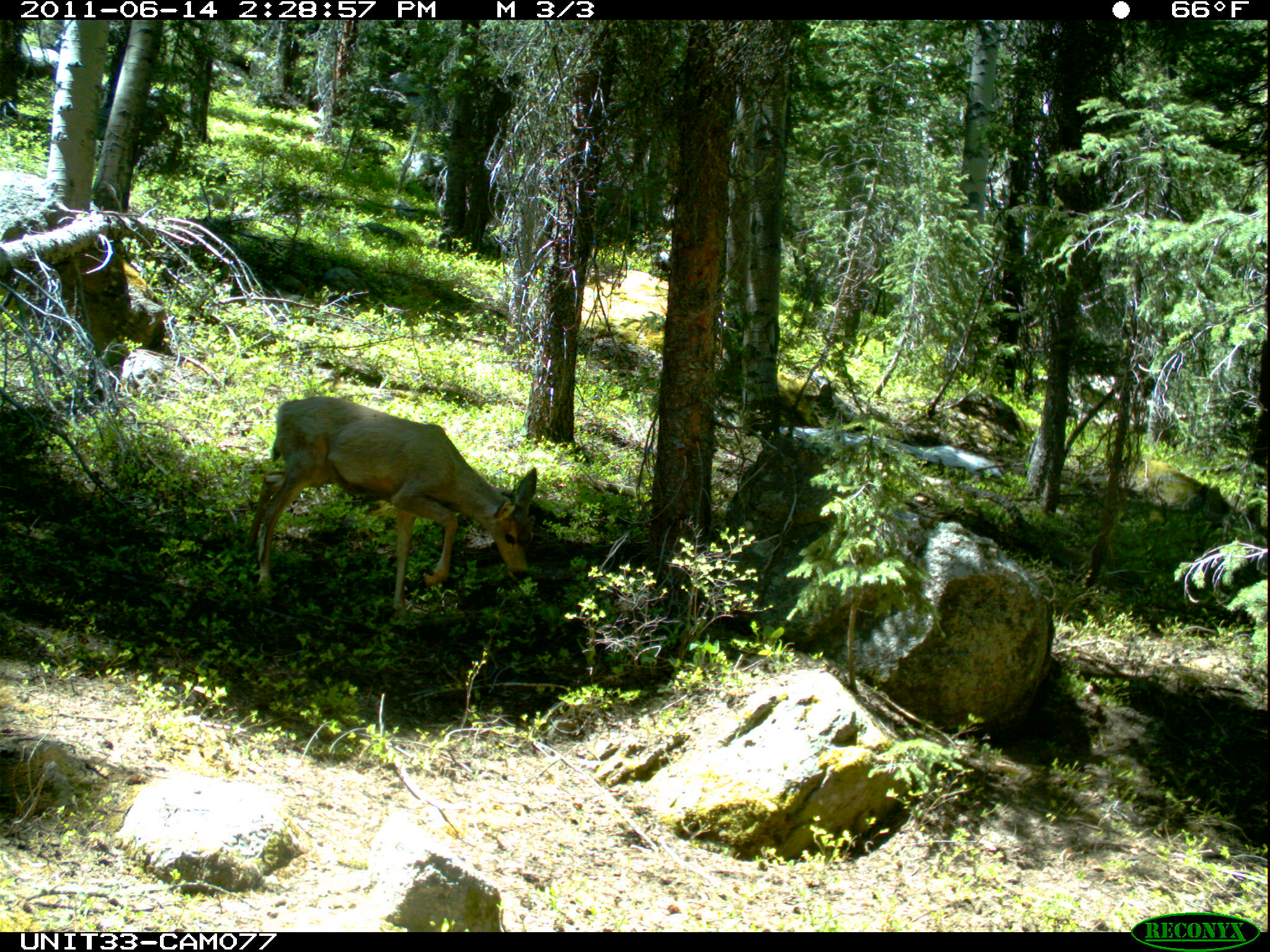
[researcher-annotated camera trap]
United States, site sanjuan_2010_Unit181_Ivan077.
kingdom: Animalia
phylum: Chordata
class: Mammalia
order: Artiodactyla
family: Cervidae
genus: Odocoileus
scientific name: Odocoileus hemionus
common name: mule deer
Odocoileus hemionus (mule deer).